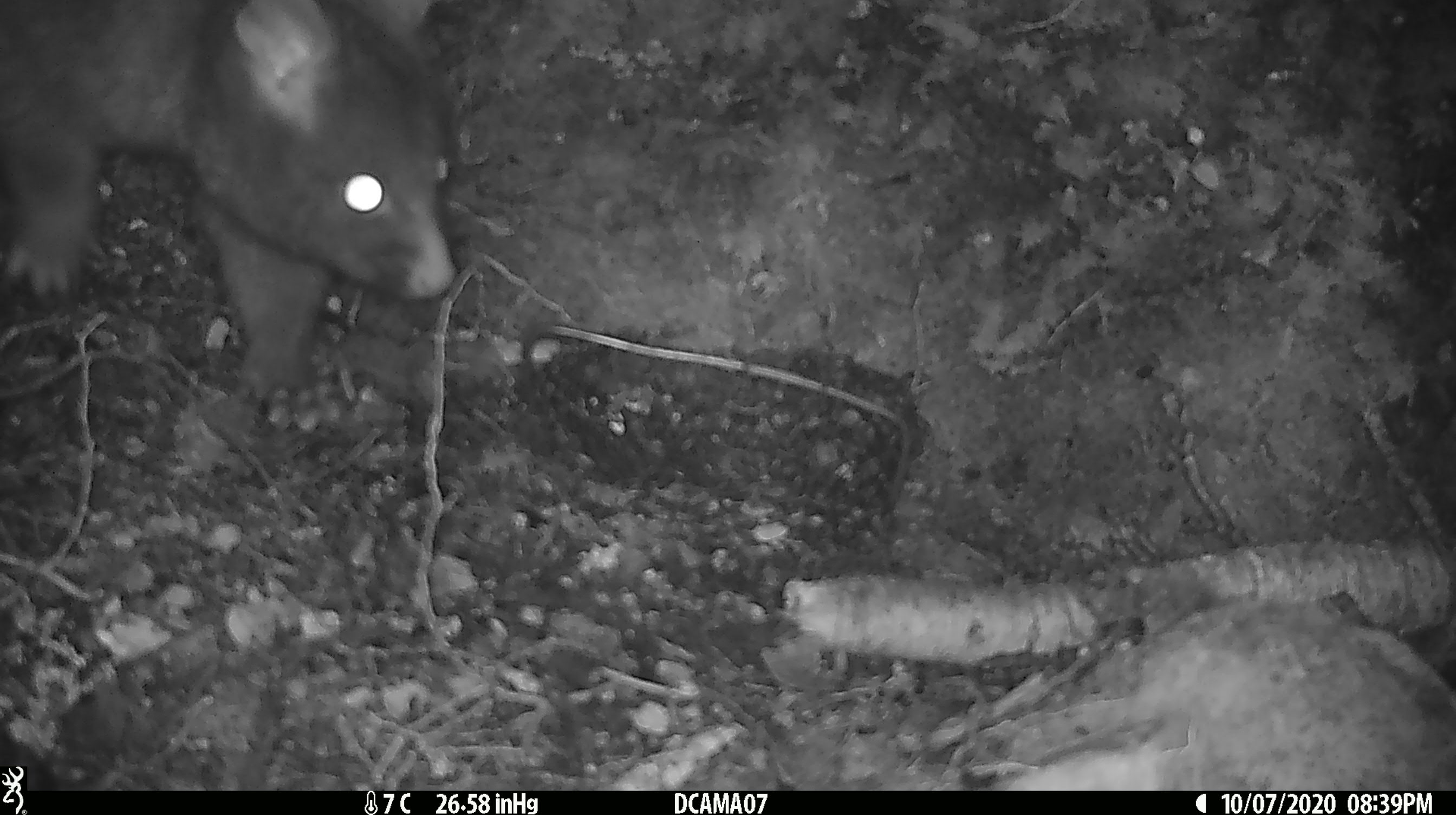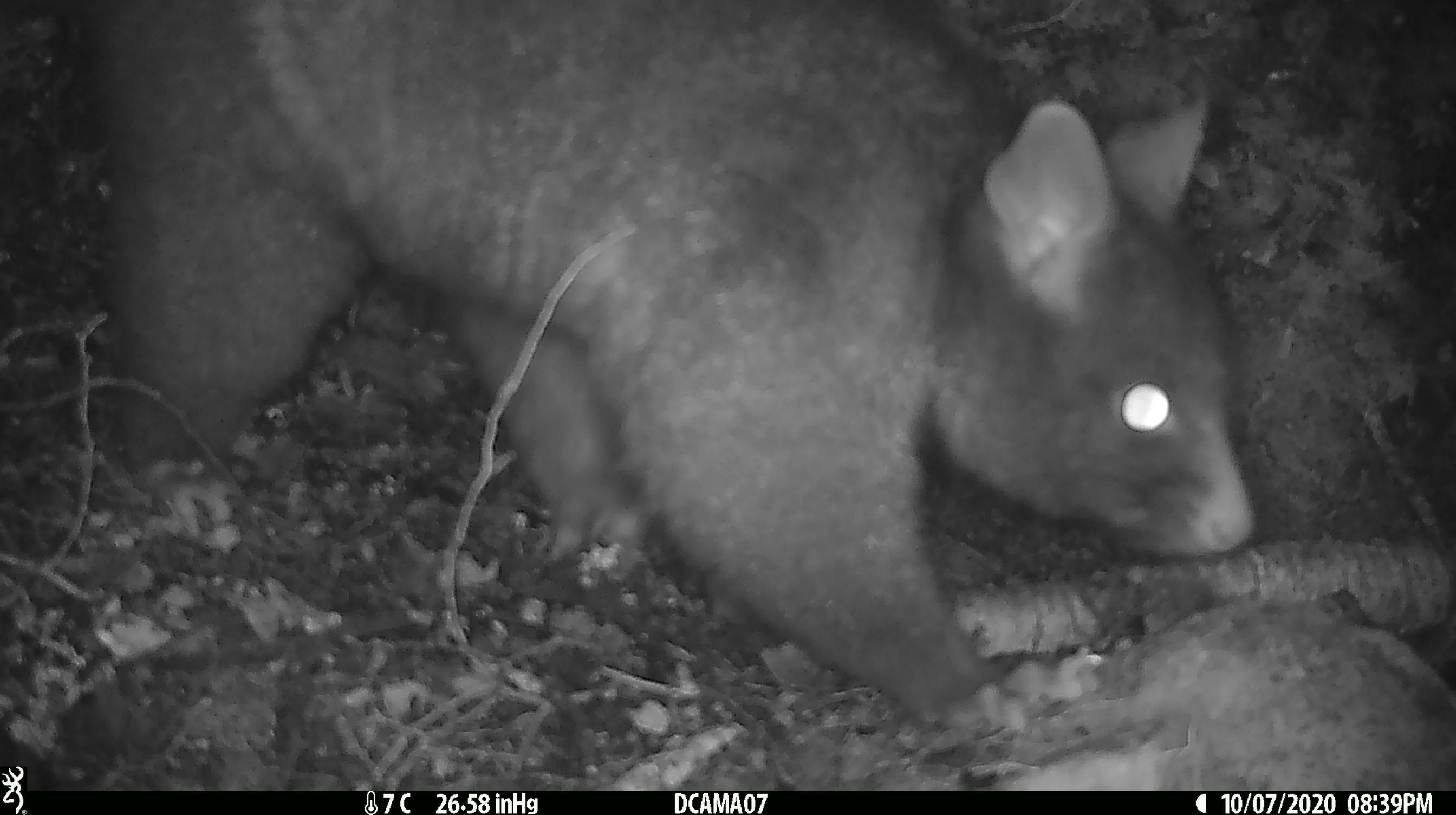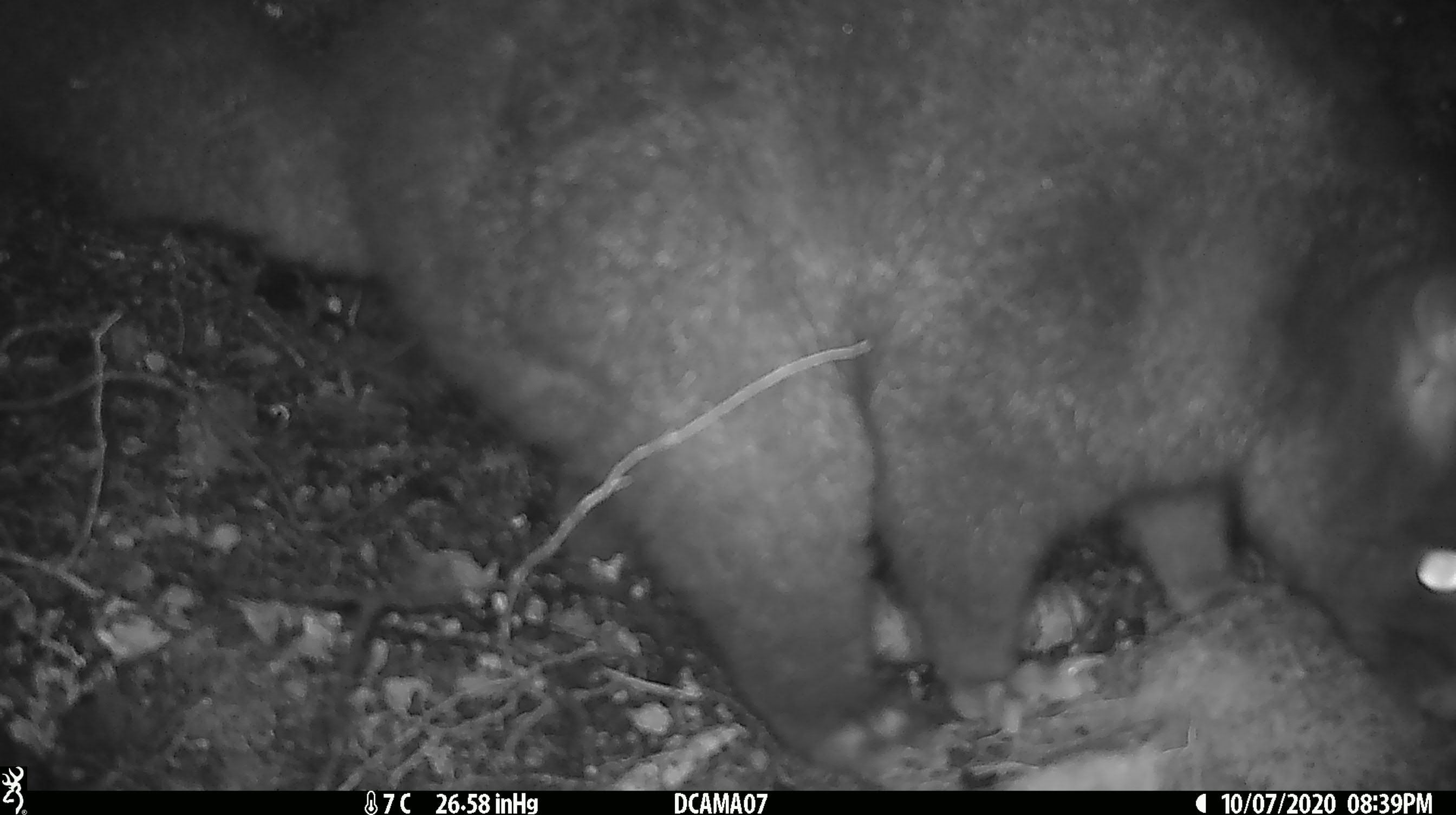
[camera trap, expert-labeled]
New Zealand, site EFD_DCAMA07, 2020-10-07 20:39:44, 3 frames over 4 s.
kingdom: Animalia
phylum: Chordata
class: Mammalia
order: Diprotodontia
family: Phalangeridae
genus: Trichosurus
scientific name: Trichosurus vulpecula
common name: common brushtail possum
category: possum